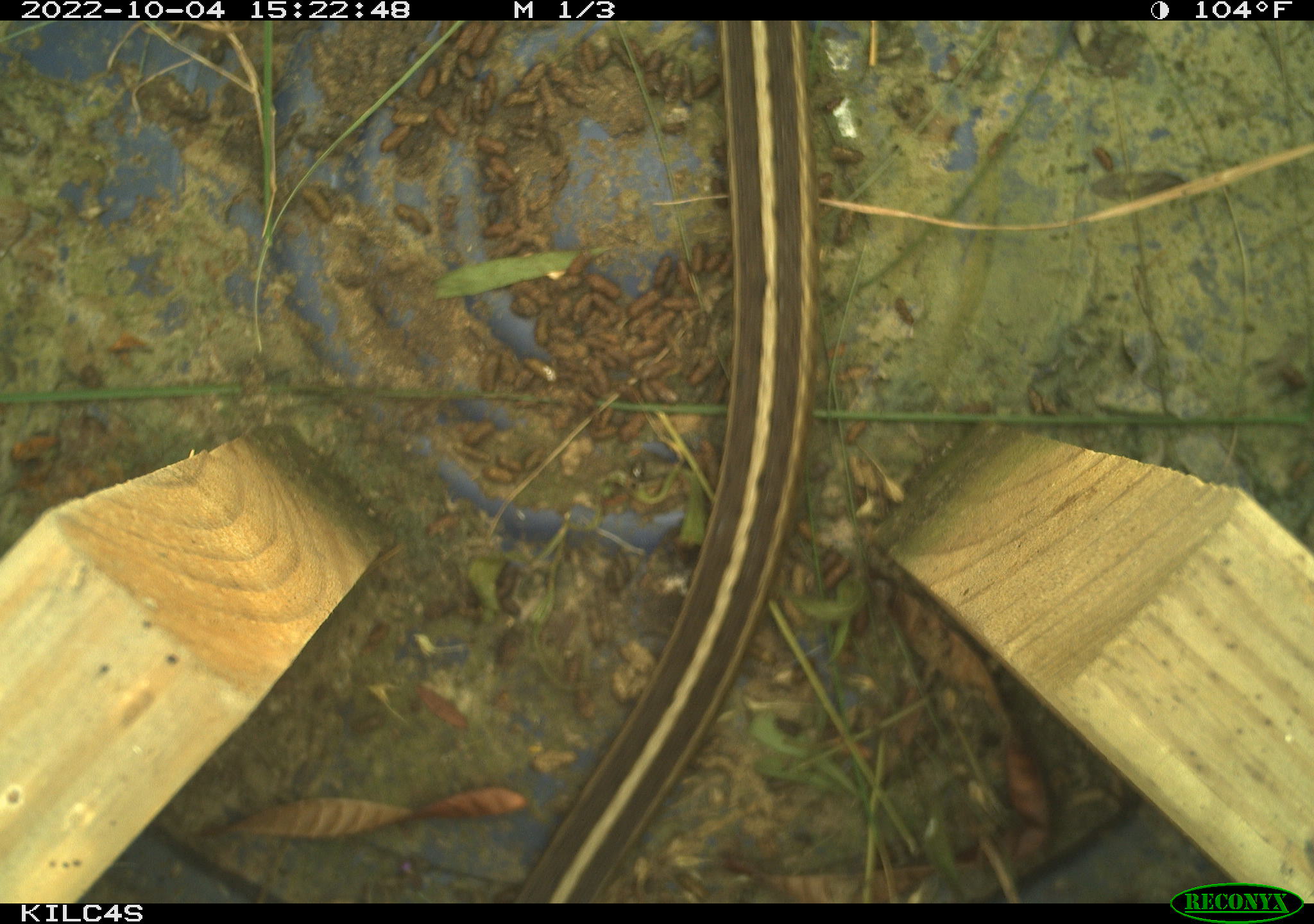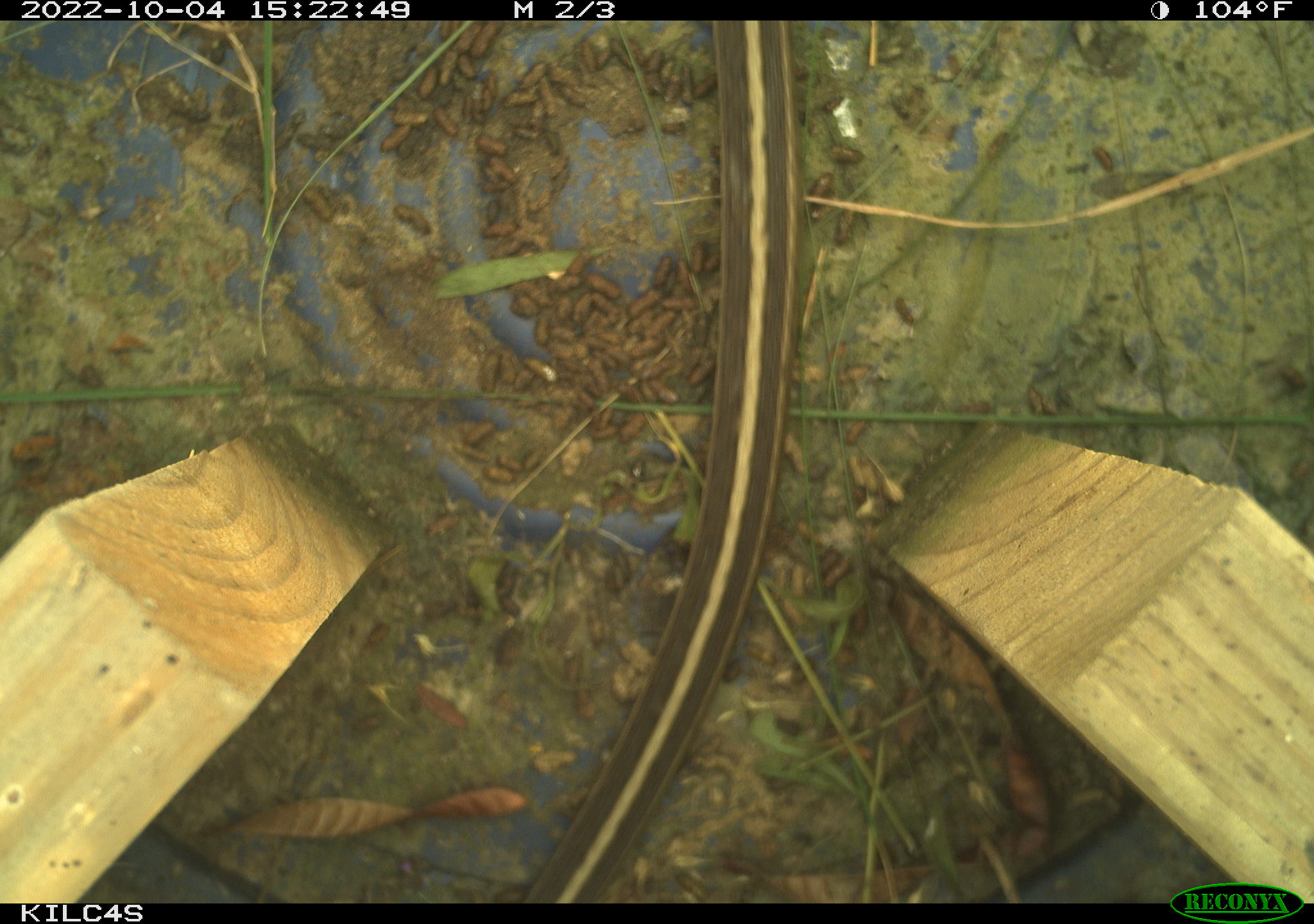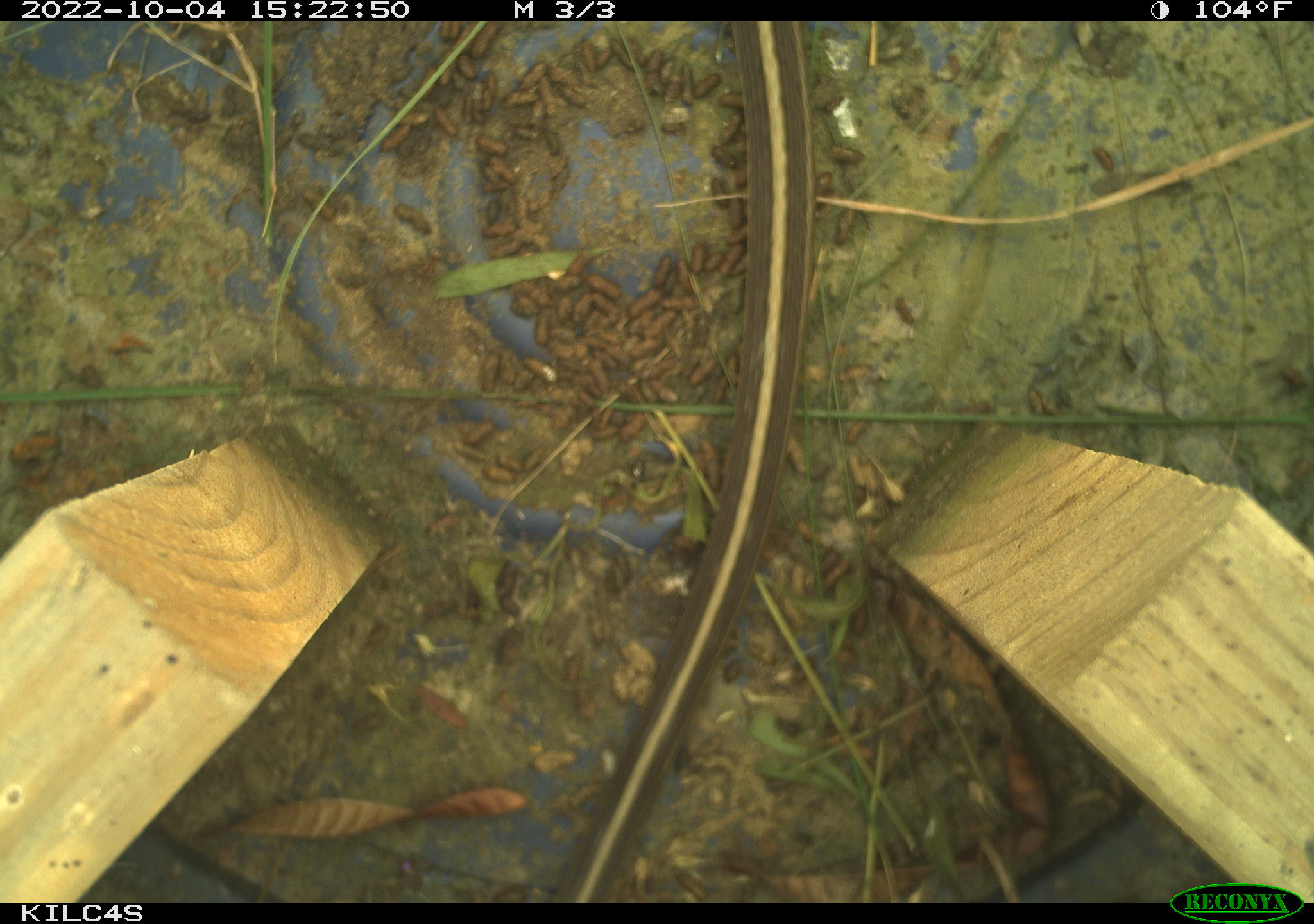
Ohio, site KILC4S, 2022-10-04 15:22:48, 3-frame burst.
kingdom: Animalia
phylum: Chordata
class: Reptilia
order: Squamata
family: Colubridae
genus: Thamnophis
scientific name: Thamnophis sirtalis sirtalis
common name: eastern gartersnake